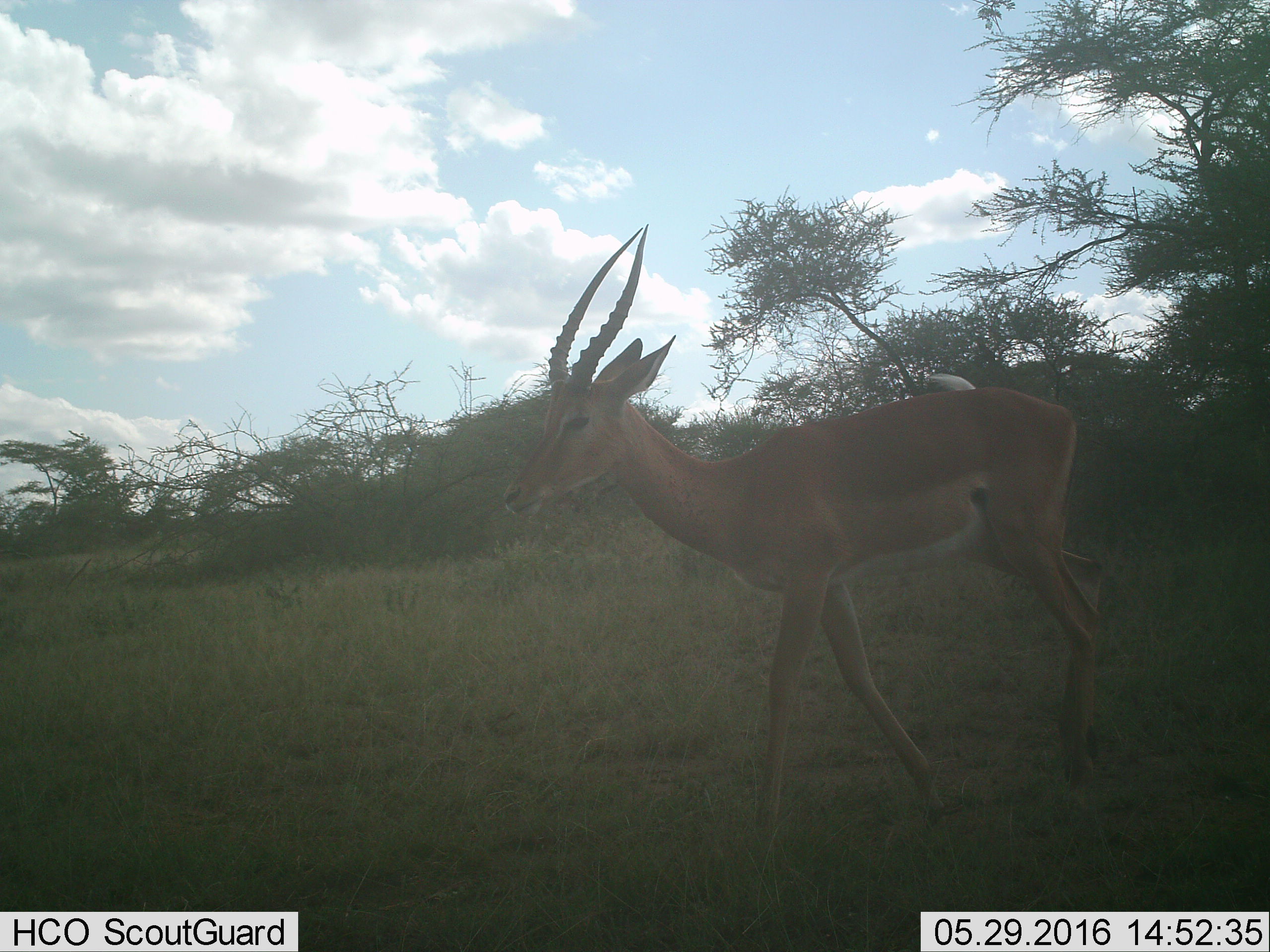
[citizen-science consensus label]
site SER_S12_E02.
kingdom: Animalia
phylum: Chordata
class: Mammalia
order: Artiodactyla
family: Bovidae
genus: Aepyceros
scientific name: Aepyceros melampus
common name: impala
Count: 1.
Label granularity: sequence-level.